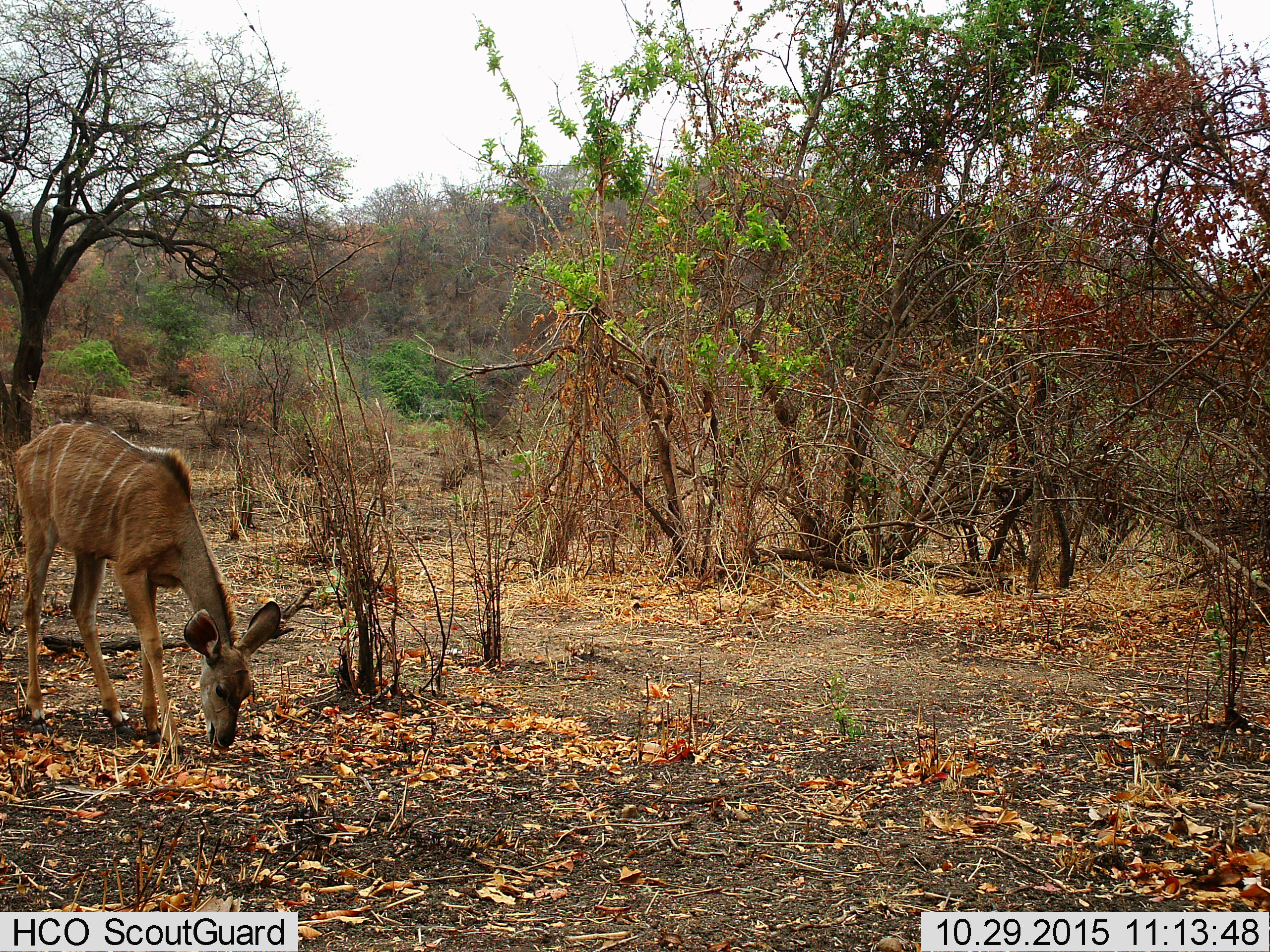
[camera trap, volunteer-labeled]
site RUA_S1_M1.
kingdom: Animalia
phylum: Chordata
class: Mammalia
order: Artiodactyla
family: Bovidae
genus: Tragelaphus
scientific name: Tragelaphus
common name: kudu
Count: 1.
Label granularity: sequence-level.